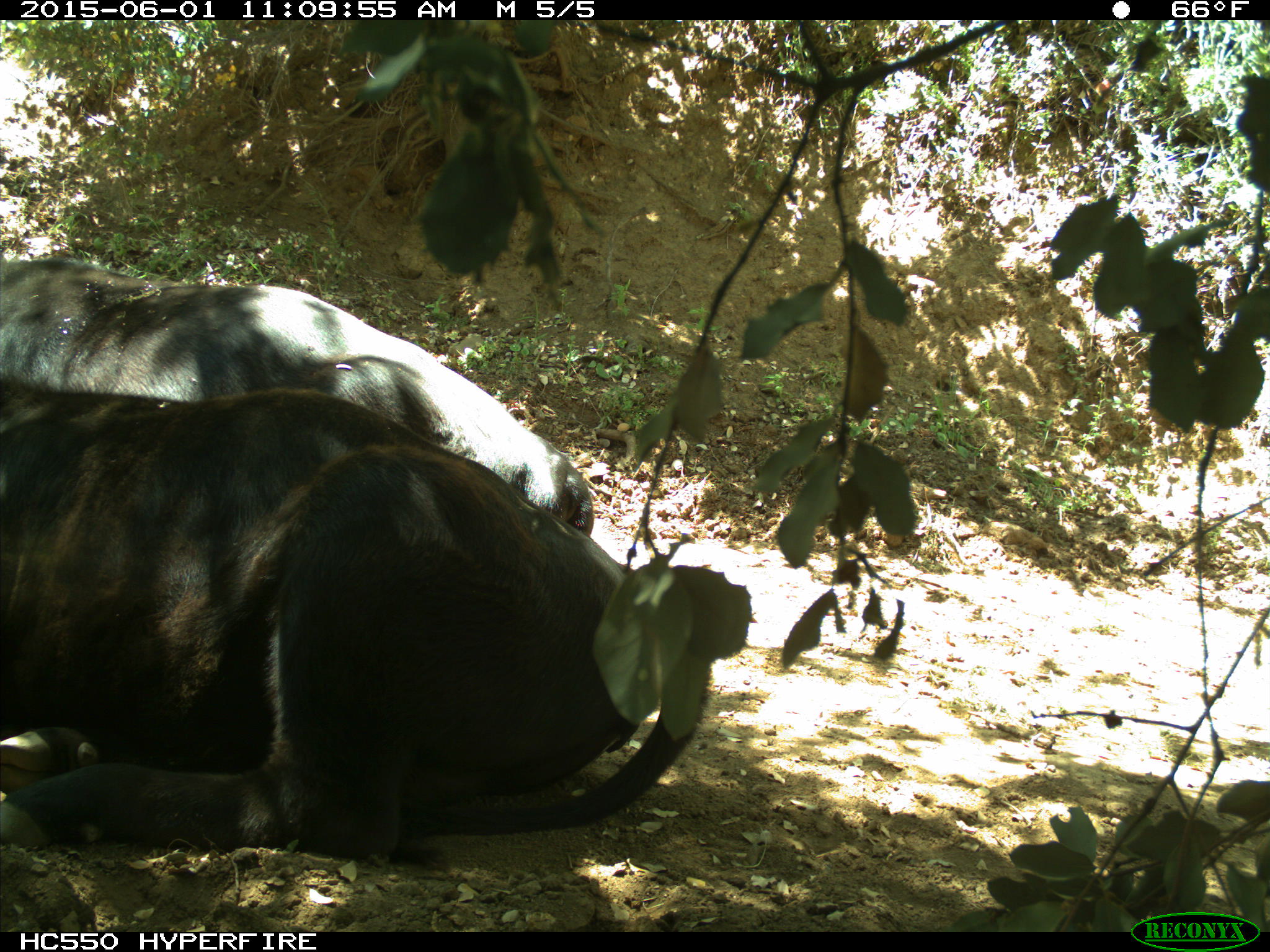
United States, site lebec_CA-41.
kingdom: Animalia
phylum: Chordata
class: Mammalia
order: Artiodactyla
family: Bovidae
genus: Bos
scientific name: Bos taurus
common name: domestic cow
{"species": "Bos taurus (domestic cow)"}